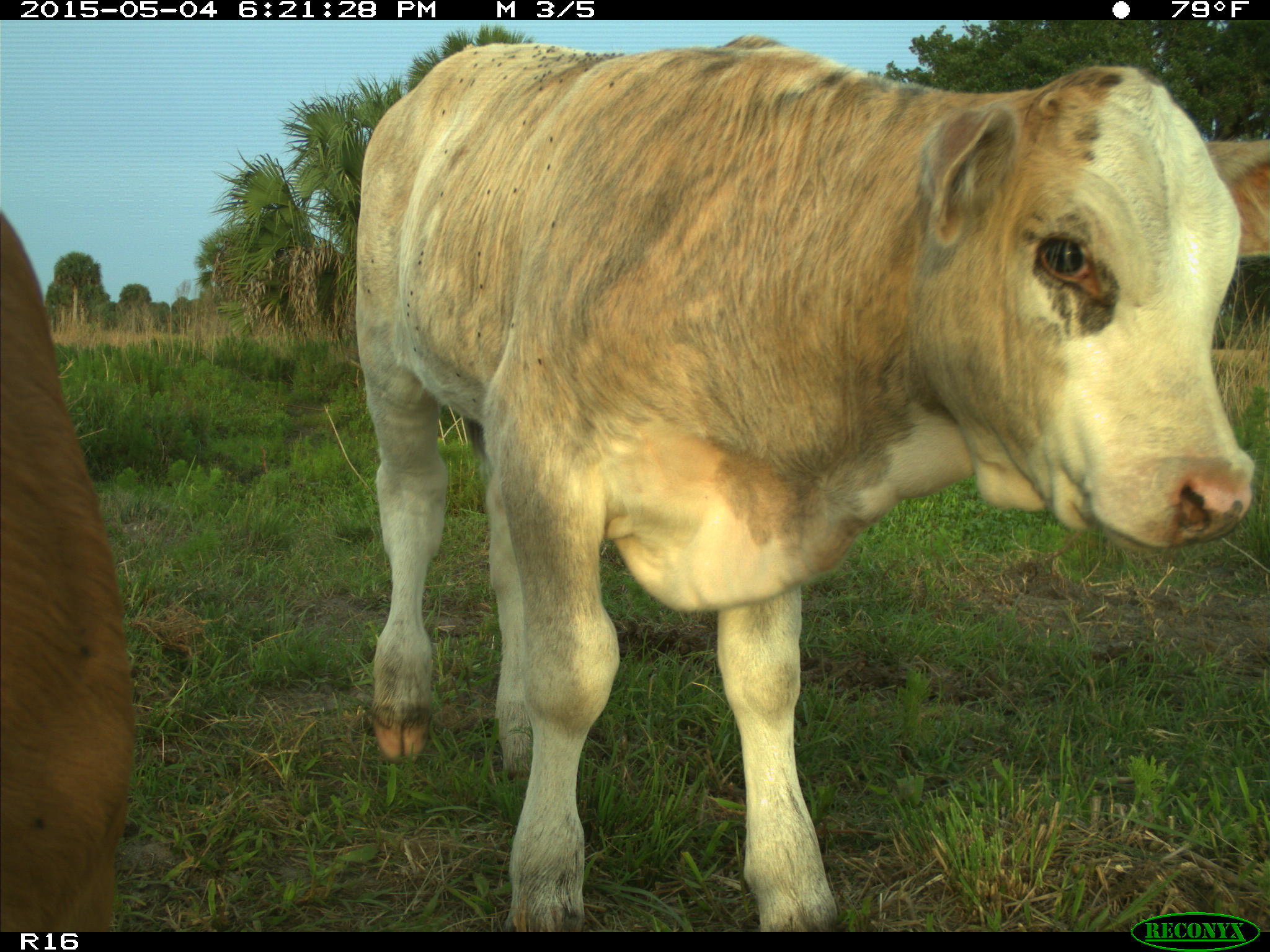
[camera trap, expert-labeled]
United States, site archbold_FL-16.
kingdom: Animalia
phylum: Chordata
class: Mammalia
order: Artiodactyla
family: Bovidae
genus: Bos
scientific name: Bos taurus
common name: domestic cow